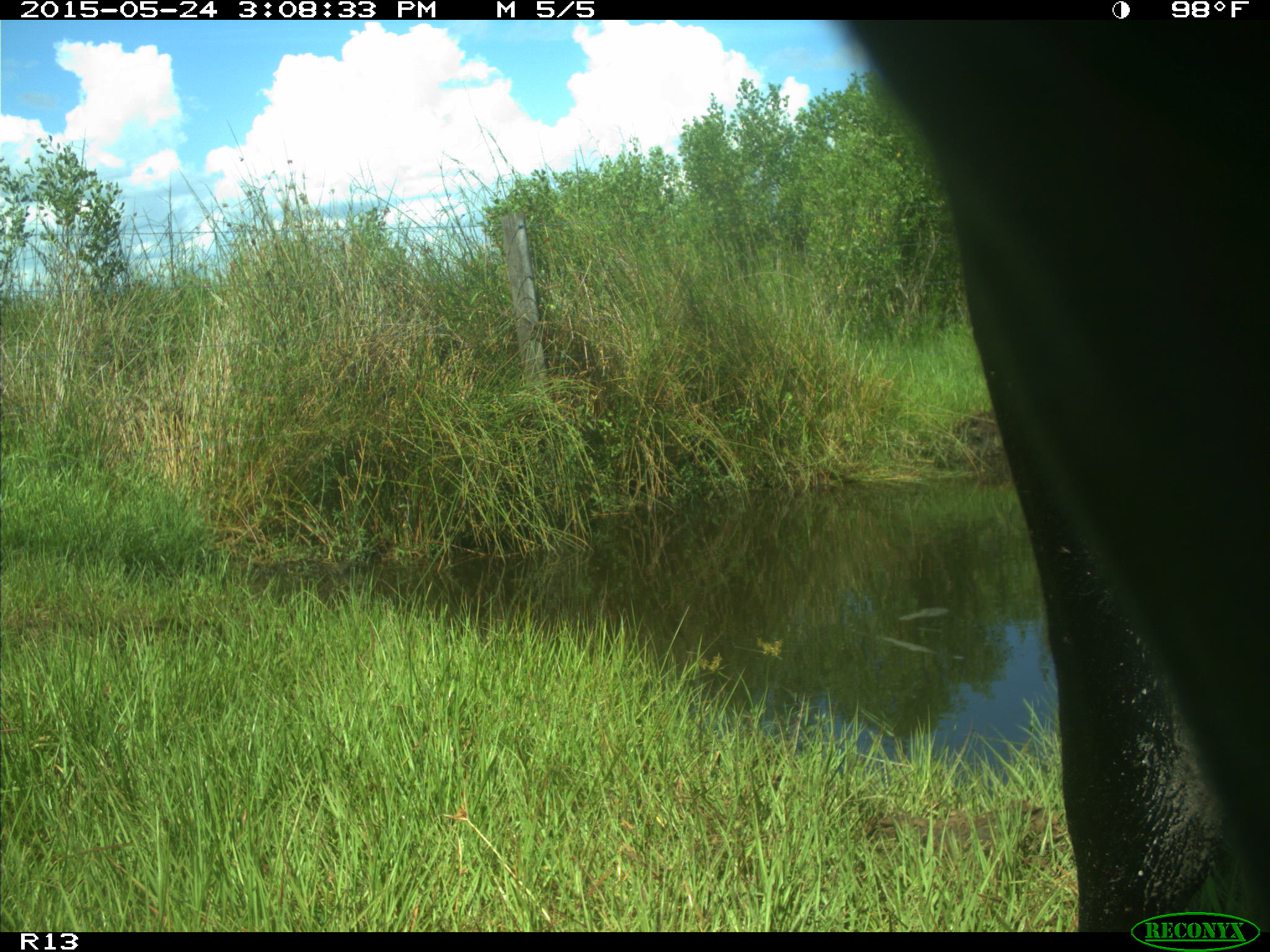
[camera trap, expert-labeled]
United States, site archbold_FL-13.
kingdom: Animalia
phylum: Chordata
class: Mammalia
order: Artiodactyla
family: Bovidae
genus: Bos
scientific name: Bos taurus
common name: domestic cow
Bos taurus (domestic cow).